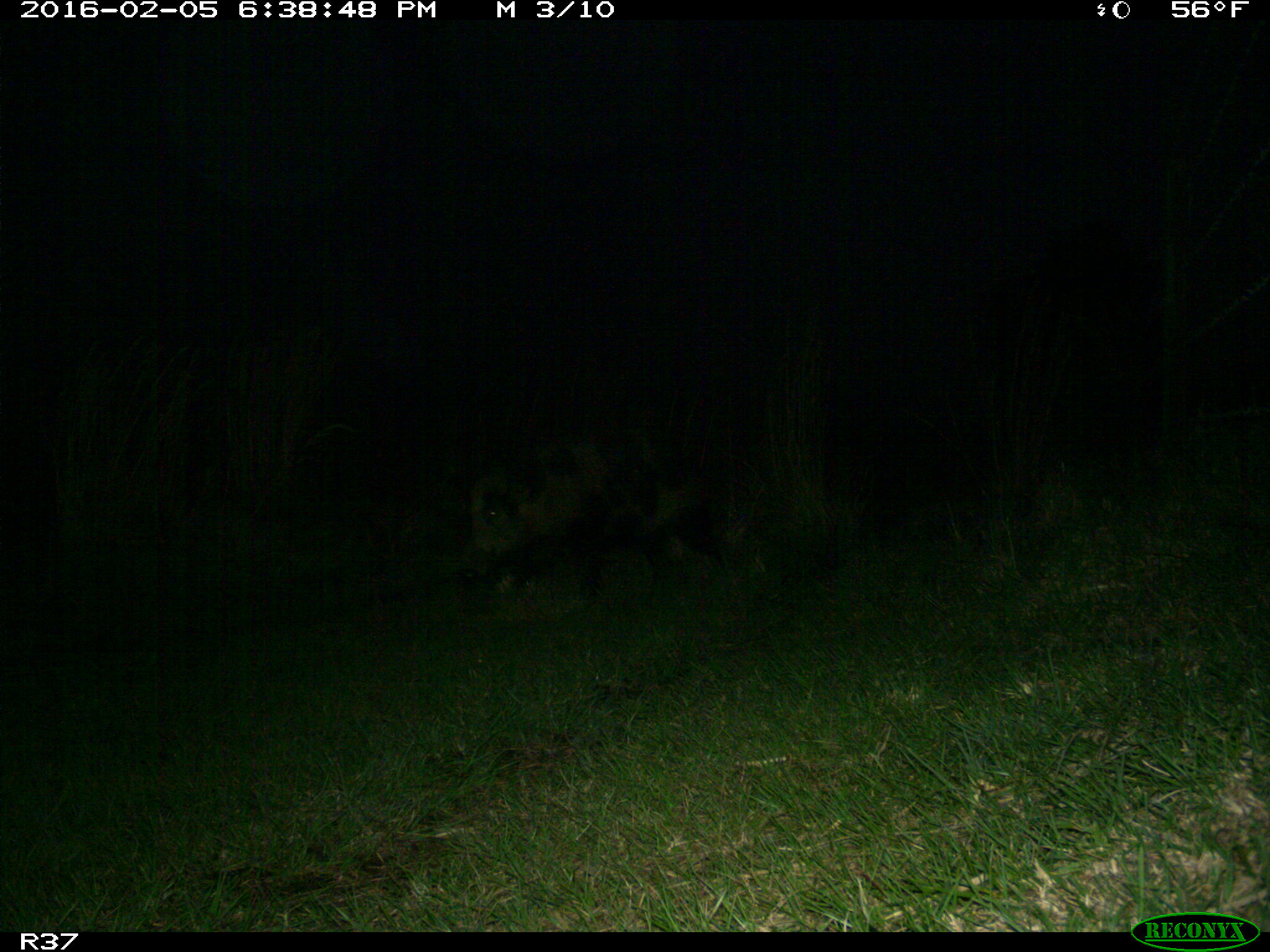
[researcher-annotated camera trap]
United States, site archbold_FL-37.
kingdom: Animalia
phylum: Chordata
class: Mammalia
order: Artiodactyla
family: Suidae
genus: Sus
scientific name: Sus scrofa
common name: wild boar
Sus scrofa (wild boar).